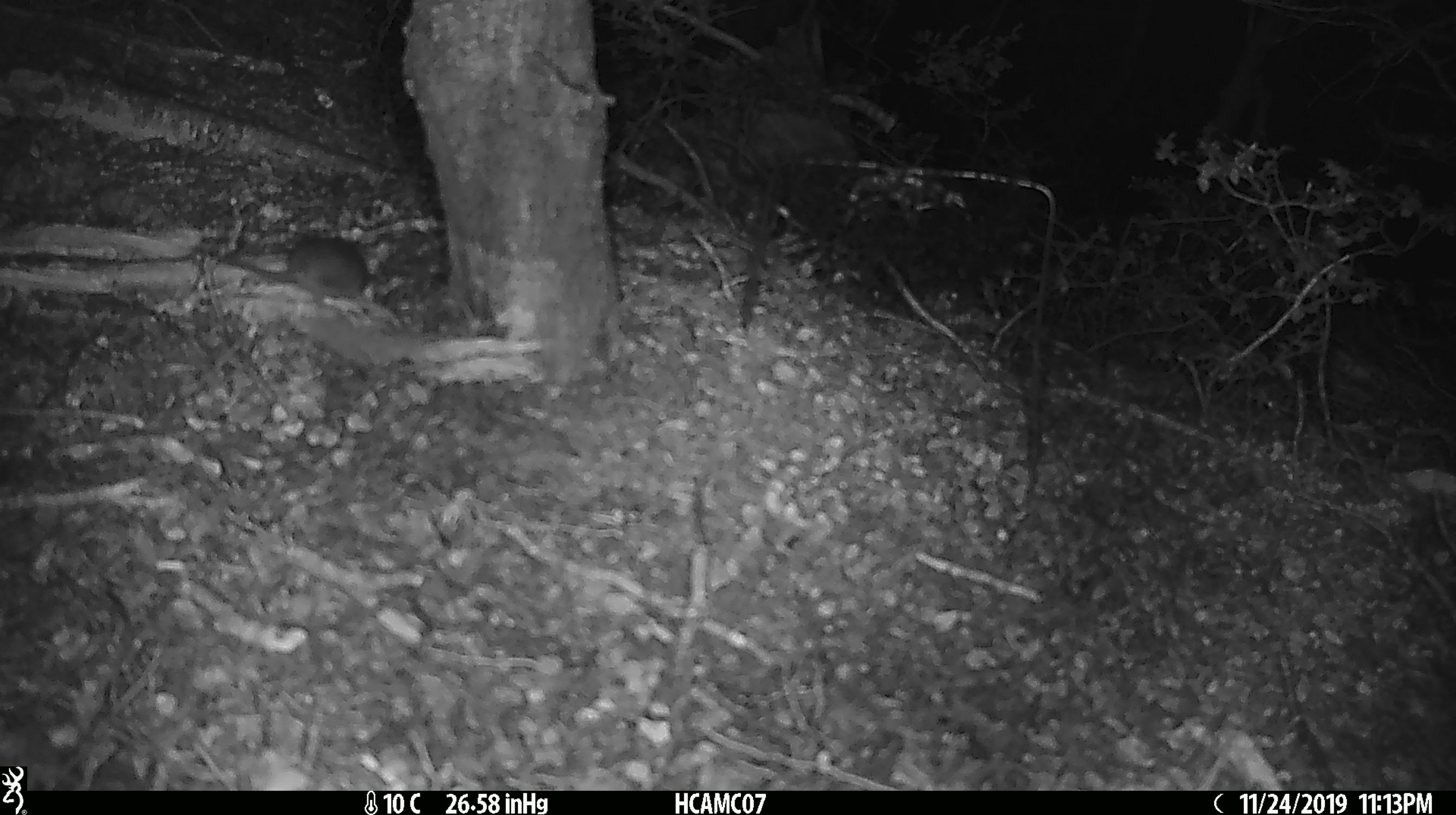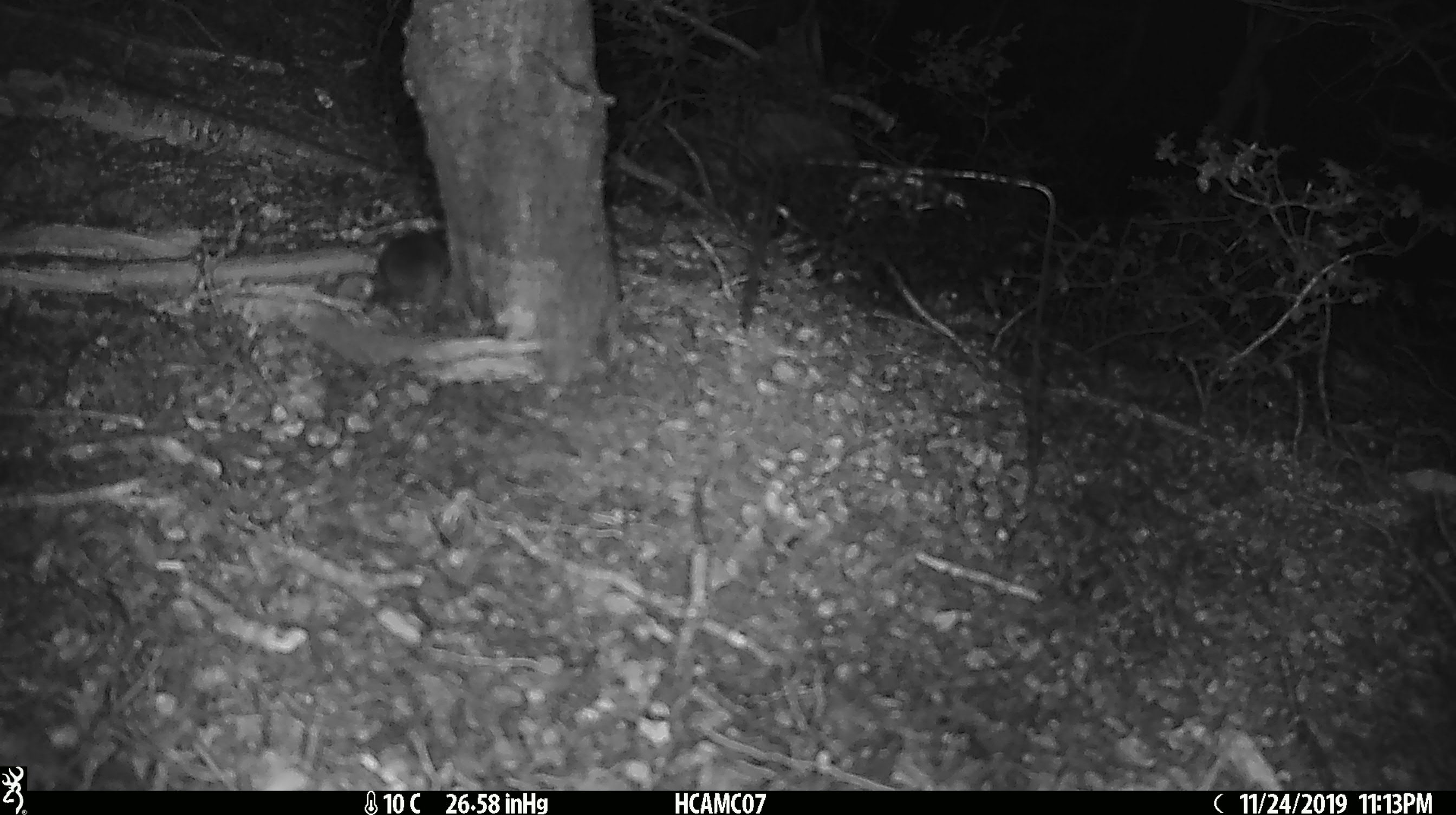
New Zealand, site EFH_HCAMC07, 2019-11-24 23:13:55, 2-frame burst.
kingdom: Animalia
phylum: Chordata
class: Mammalia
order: Rodentia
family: Muridae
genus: Mus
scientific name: Mus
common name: mouse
Mouse (Mus).